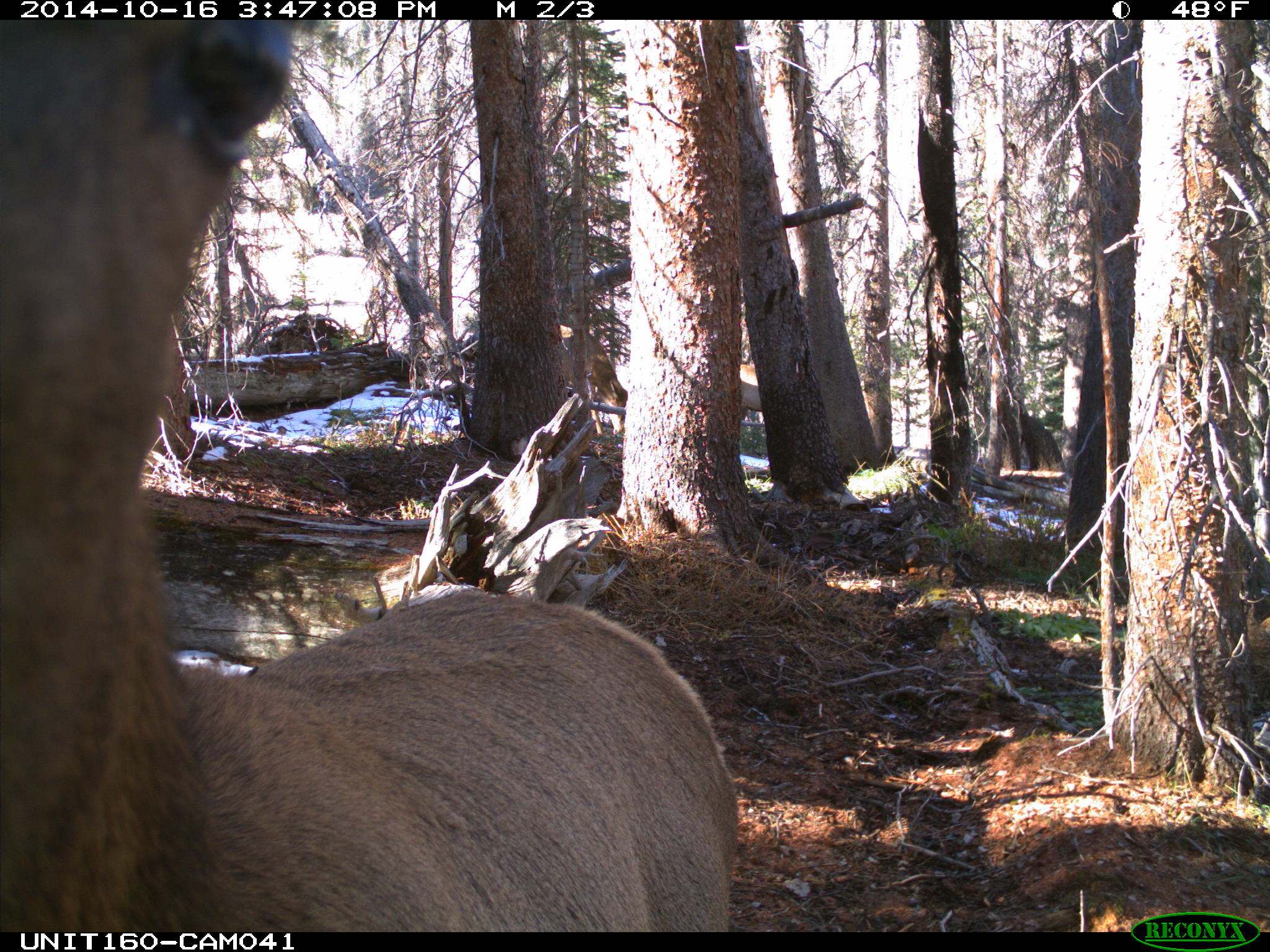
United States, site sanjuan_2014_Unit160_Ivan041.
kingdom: Animalia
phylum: Chordata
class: Mammalia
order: Artiodactyla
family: Cervidae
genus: Cervus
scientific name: Cervus elaphus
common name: red deer